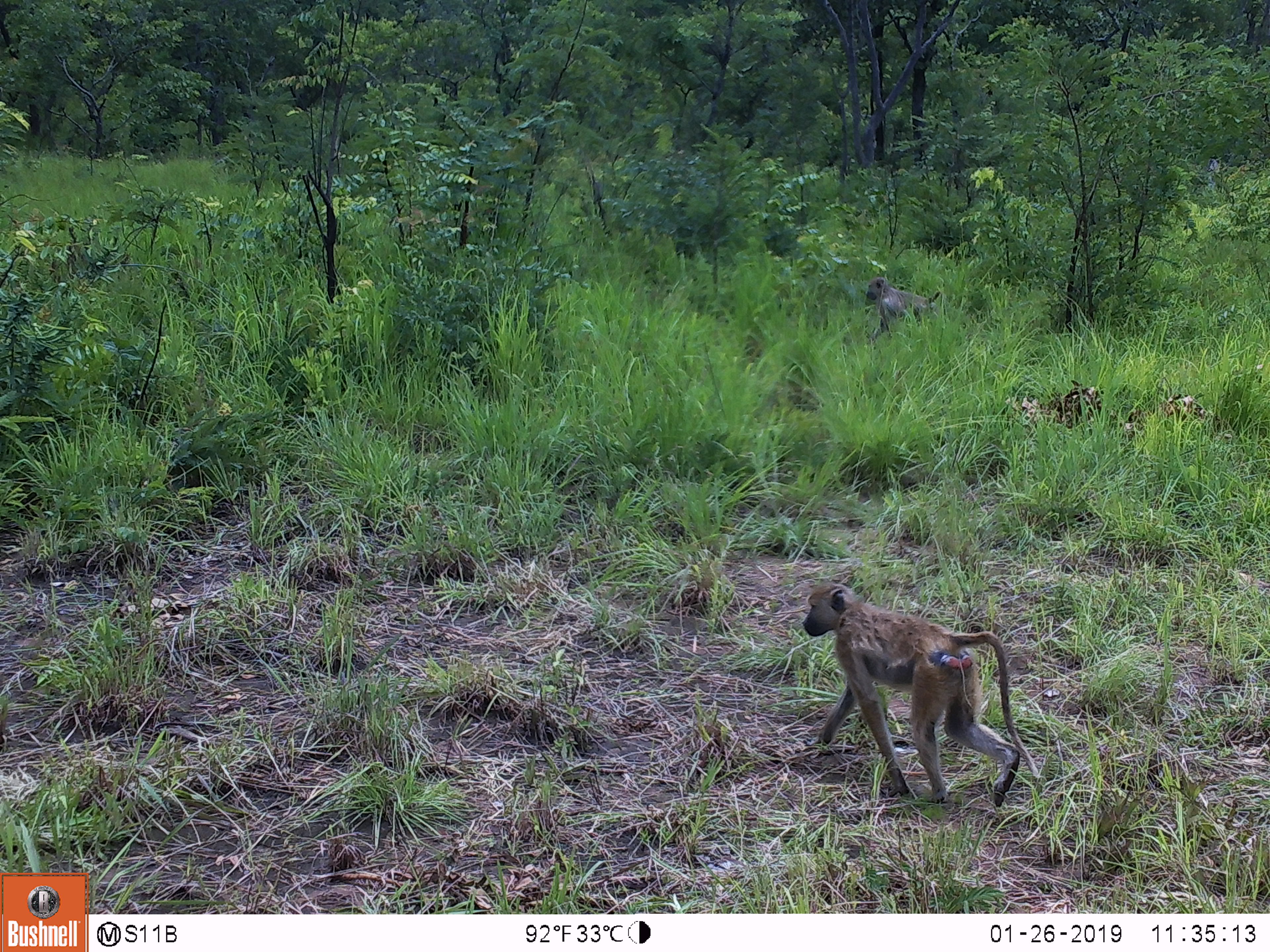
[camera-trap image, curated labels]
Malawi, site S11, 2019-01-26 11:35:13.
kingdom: Animalia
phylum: Chordata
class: Mammalia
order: Primates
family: Cercopithecidae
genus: Papio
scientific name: Papio cynocephalus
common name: yellow baboon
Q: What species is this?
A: Yellow baboon (Papio cynocephalus).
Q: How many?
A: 2.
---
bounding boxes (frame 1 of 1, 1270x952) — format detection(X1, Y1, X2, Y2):
yellow baboon: detection(774, 573, 1044, 805); detection(858, 273, 954, 347)